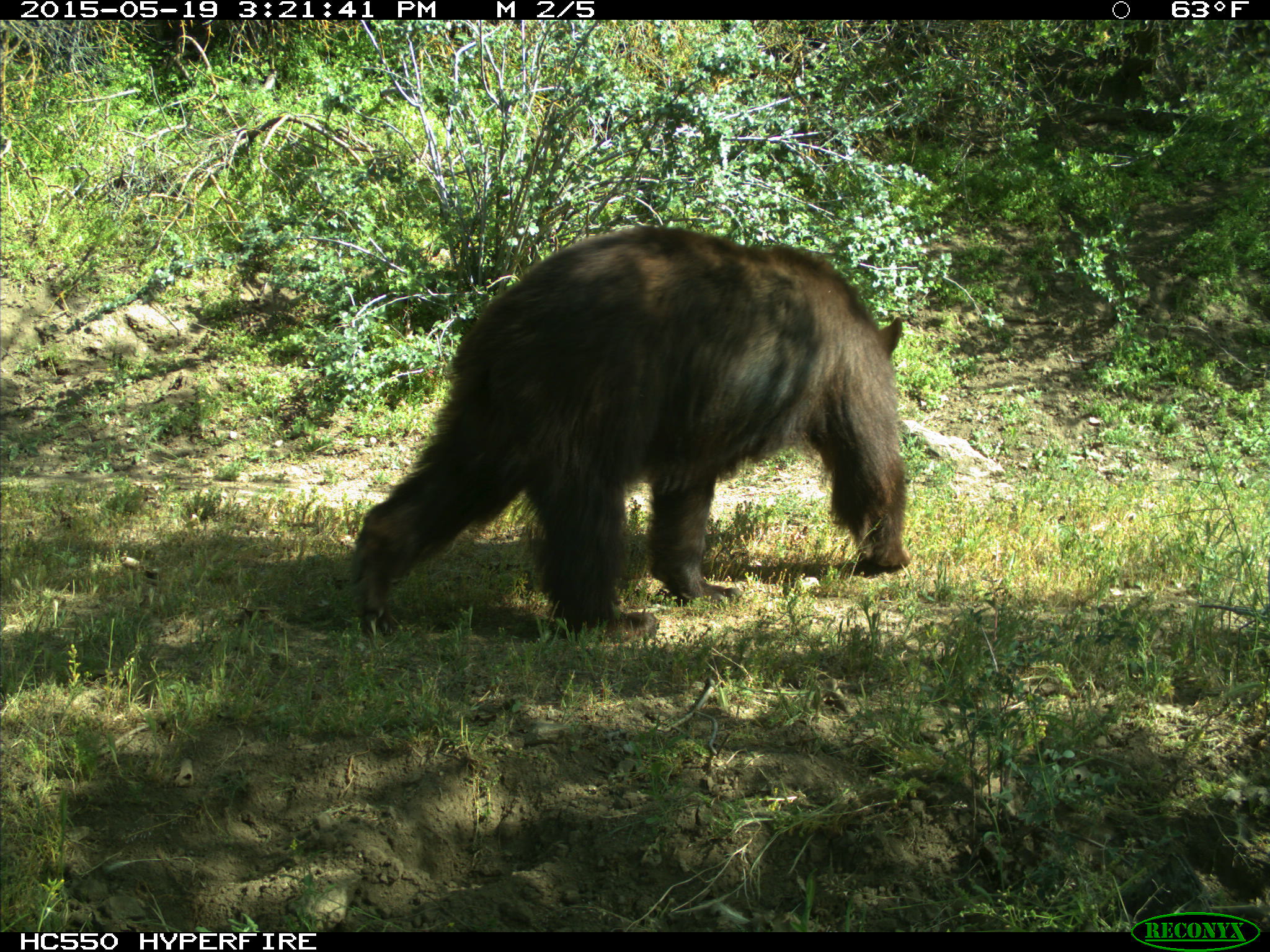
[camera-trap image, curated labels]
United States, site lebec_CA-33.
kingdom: Animalia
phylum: Chordata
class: Mammalia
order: Carnivora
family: Ursidae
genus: Ursus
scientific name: Ursus americanus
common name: american black bear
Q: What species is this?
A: Ursus americanus (american black bear).